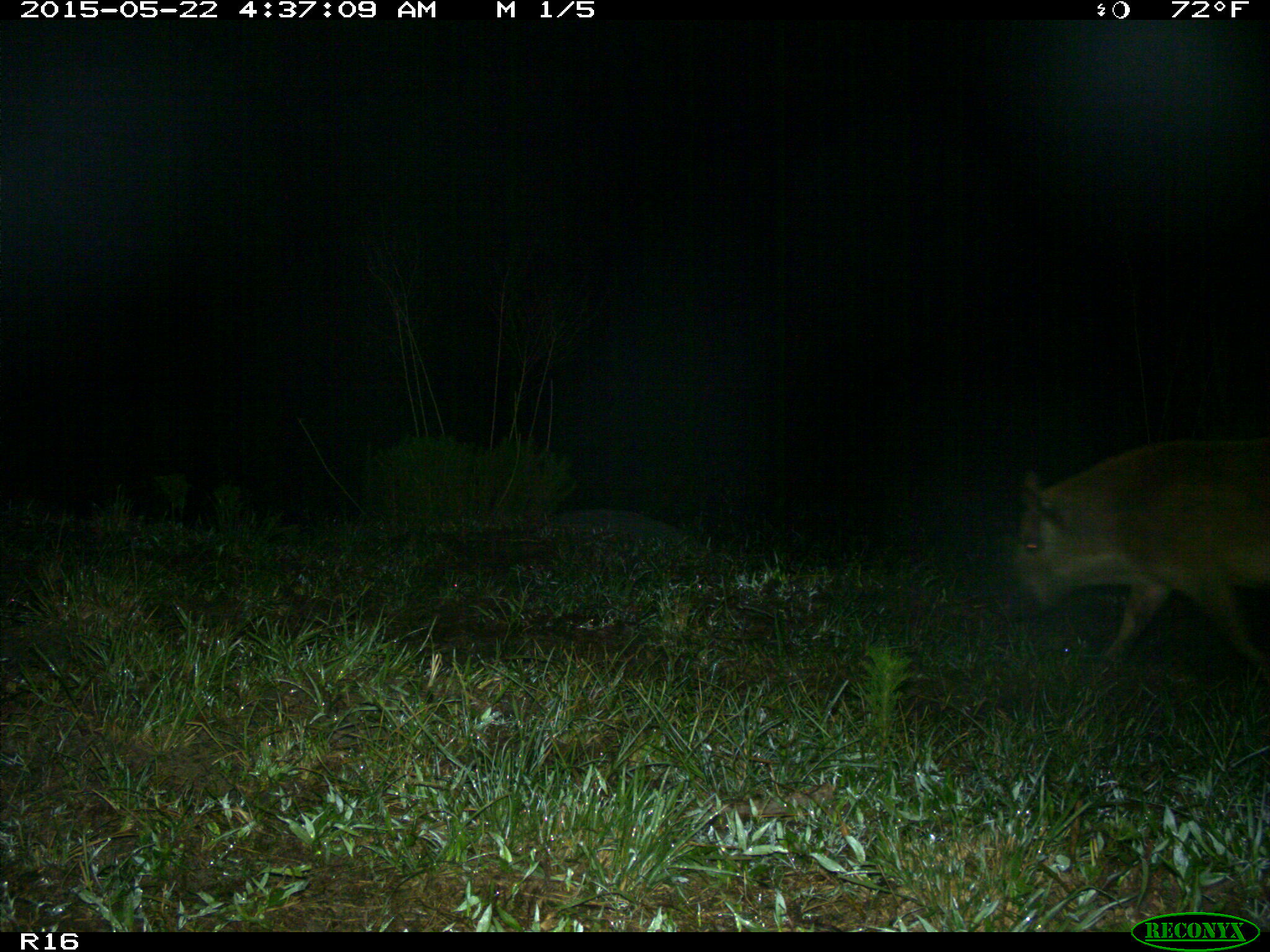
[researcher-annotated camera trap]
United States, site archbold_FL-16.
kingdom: Animalia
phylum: Chordata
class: Mammalia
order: Artiodactyla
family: Suidae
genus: Sus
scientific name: Sus scrofa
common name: wild boar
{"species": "Sus scrofa (wild boar)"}